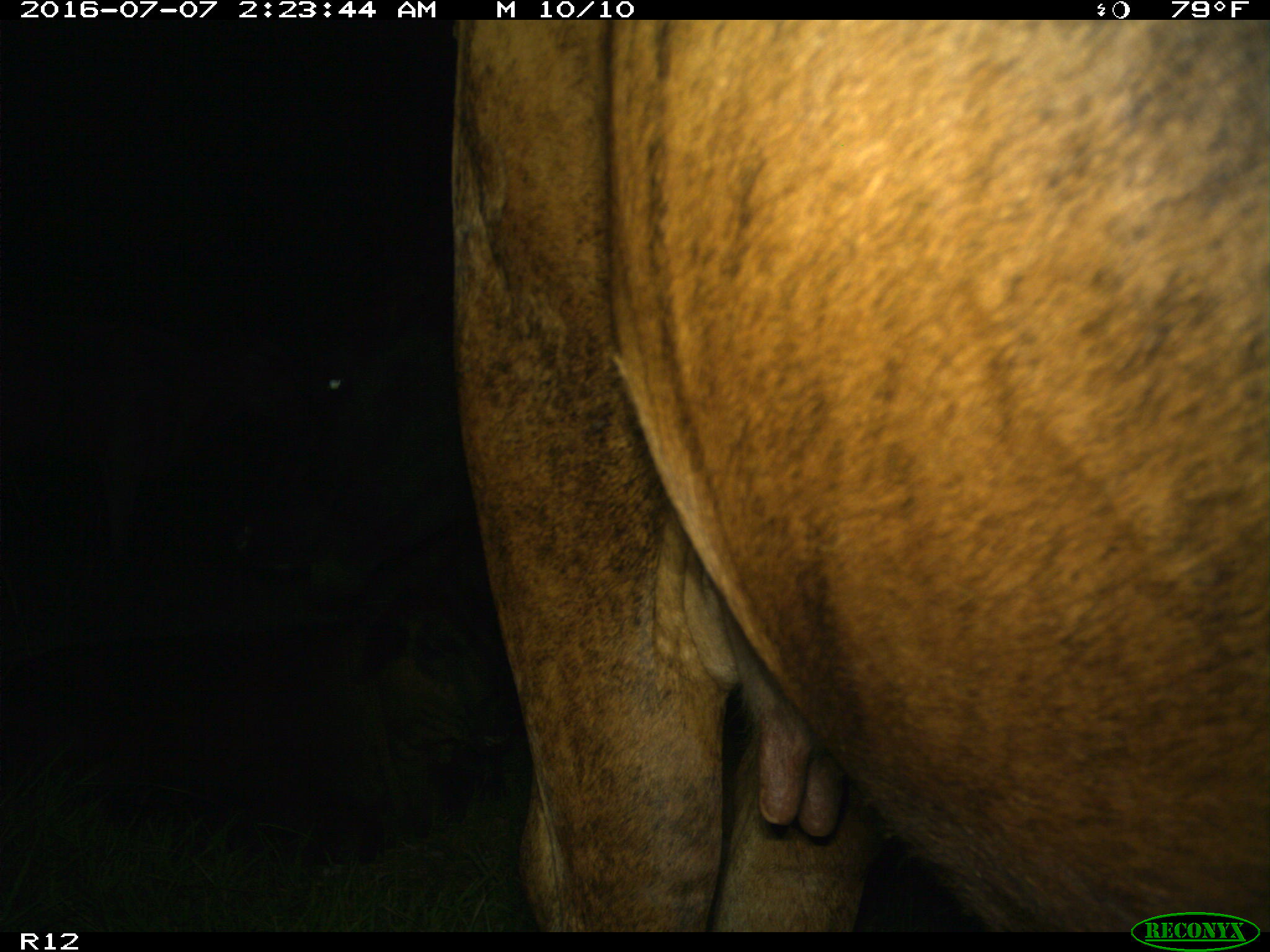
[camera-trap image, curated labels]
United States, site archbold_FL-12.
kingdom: Animalia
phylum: Chordata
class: Mammalia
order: Artiodactyla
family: Bovidae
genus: Bos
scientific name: Bos taurus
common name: domestic cow